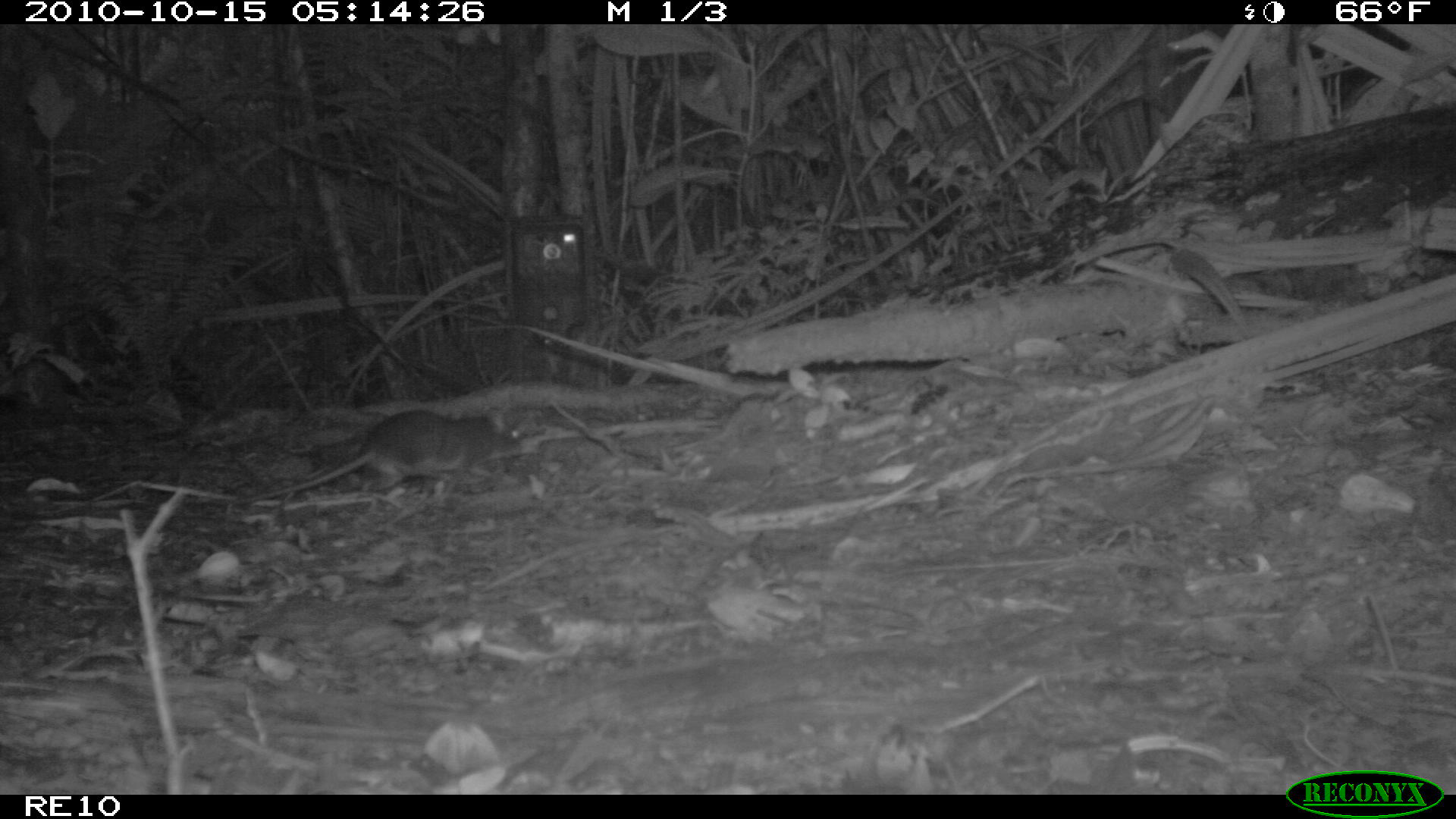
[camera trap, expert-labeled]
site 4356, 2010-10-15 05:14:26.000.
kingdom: Animalia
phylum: Chordata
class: Mammalia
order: Rodentia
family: Muridae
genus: Rattus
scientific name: Rattus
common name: rodent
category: unknown rat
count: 1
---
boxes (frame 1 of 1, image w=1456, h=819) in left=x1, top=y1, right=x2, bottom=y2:
unknown rat: left=228, top=406, right=529, bottom=503